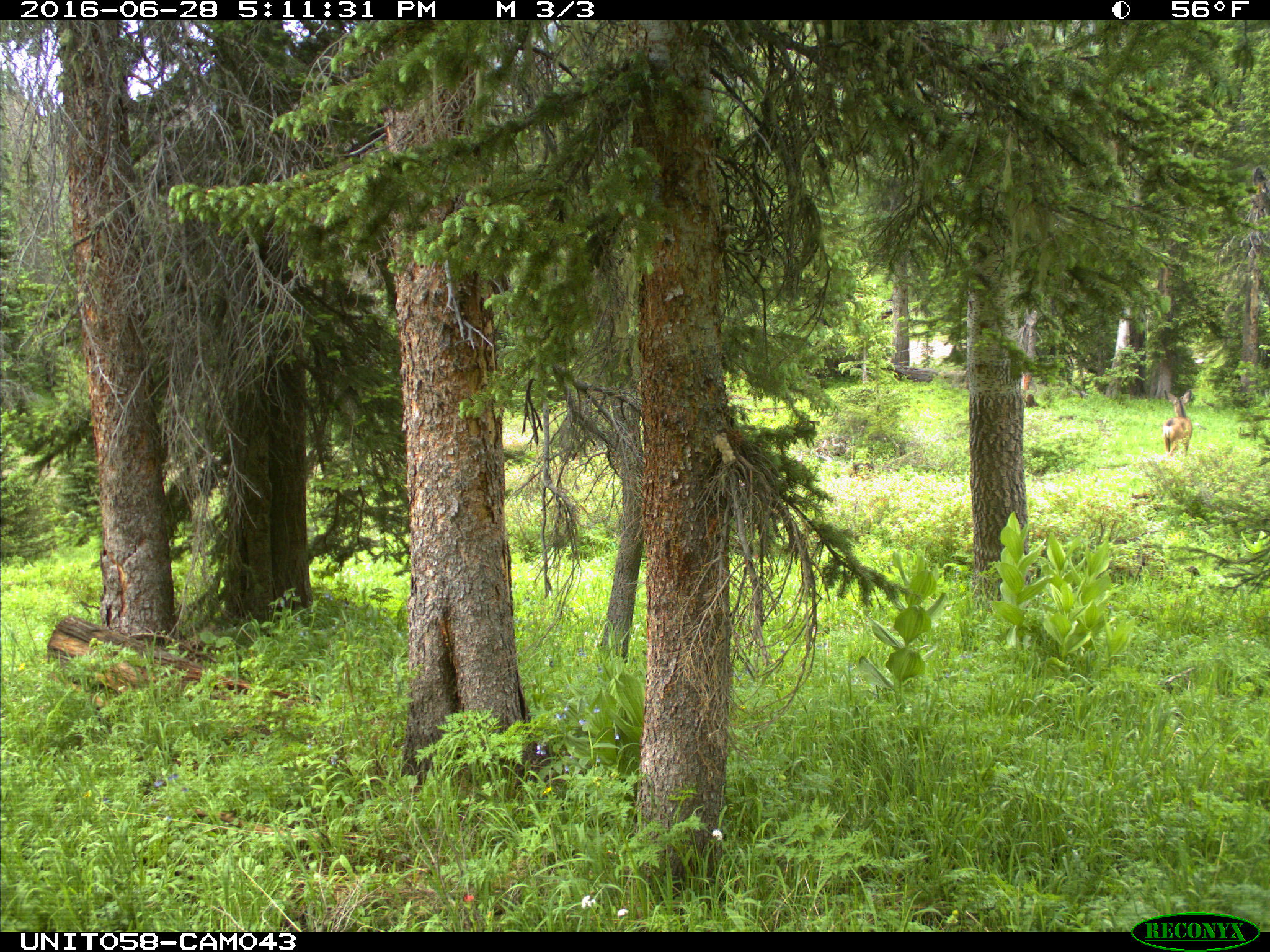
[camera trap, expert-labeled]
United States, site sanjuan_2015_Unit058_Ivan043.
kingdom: Animalia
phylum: Chordata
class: Mammalia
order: Artiodactyla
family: Cervidae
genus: Odocoileus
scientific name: Odocoileus hemionus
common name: mule deer